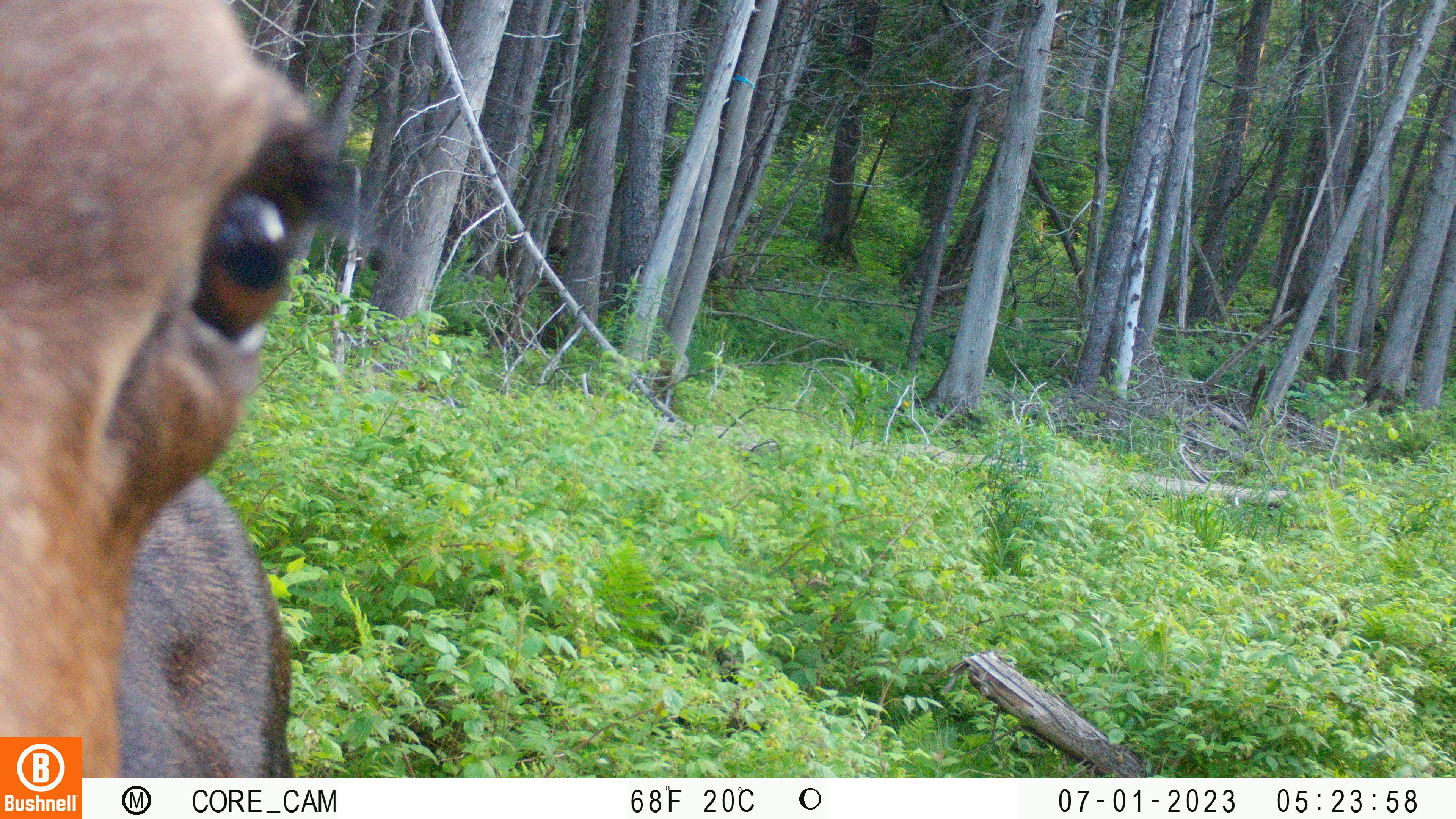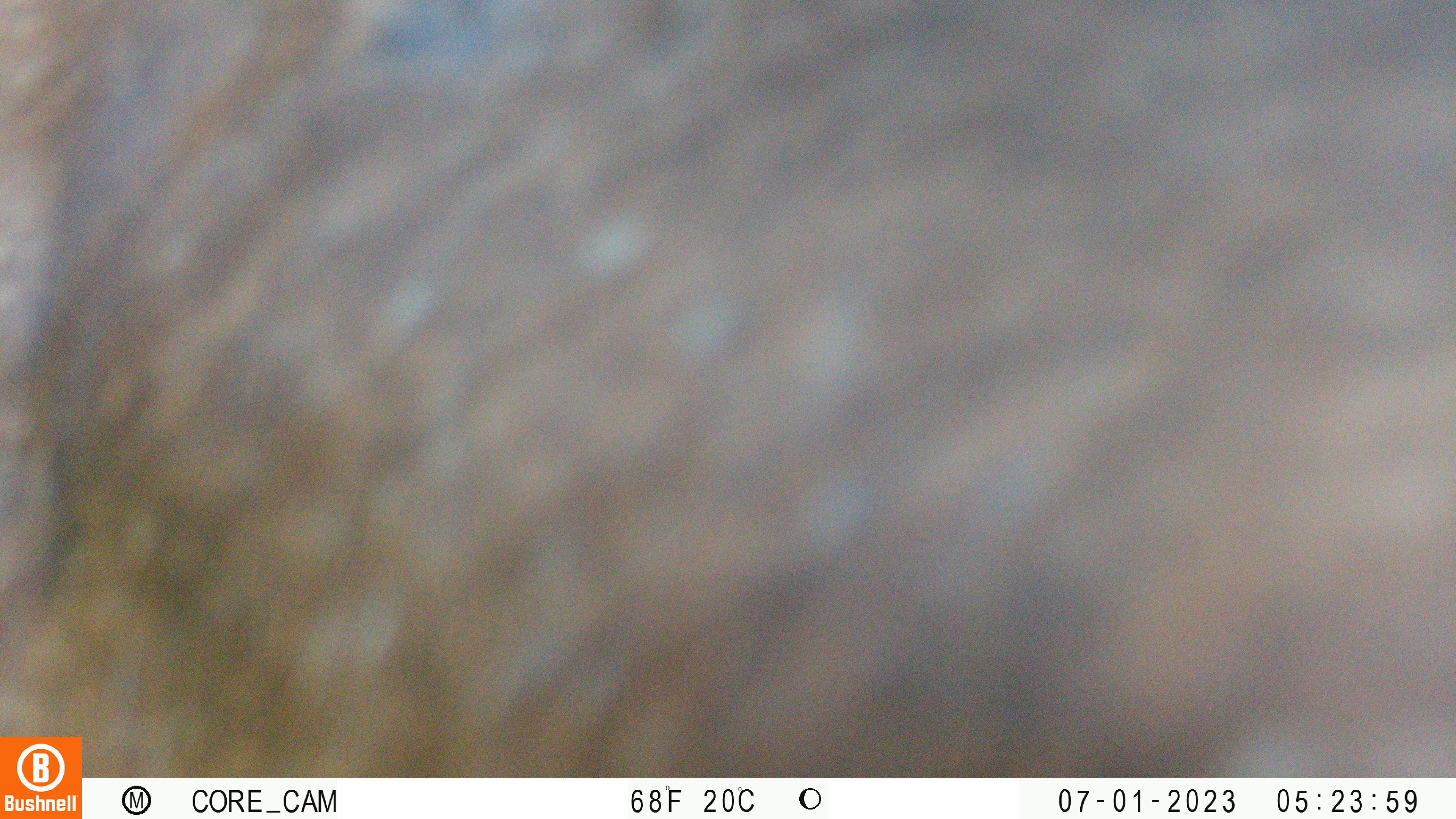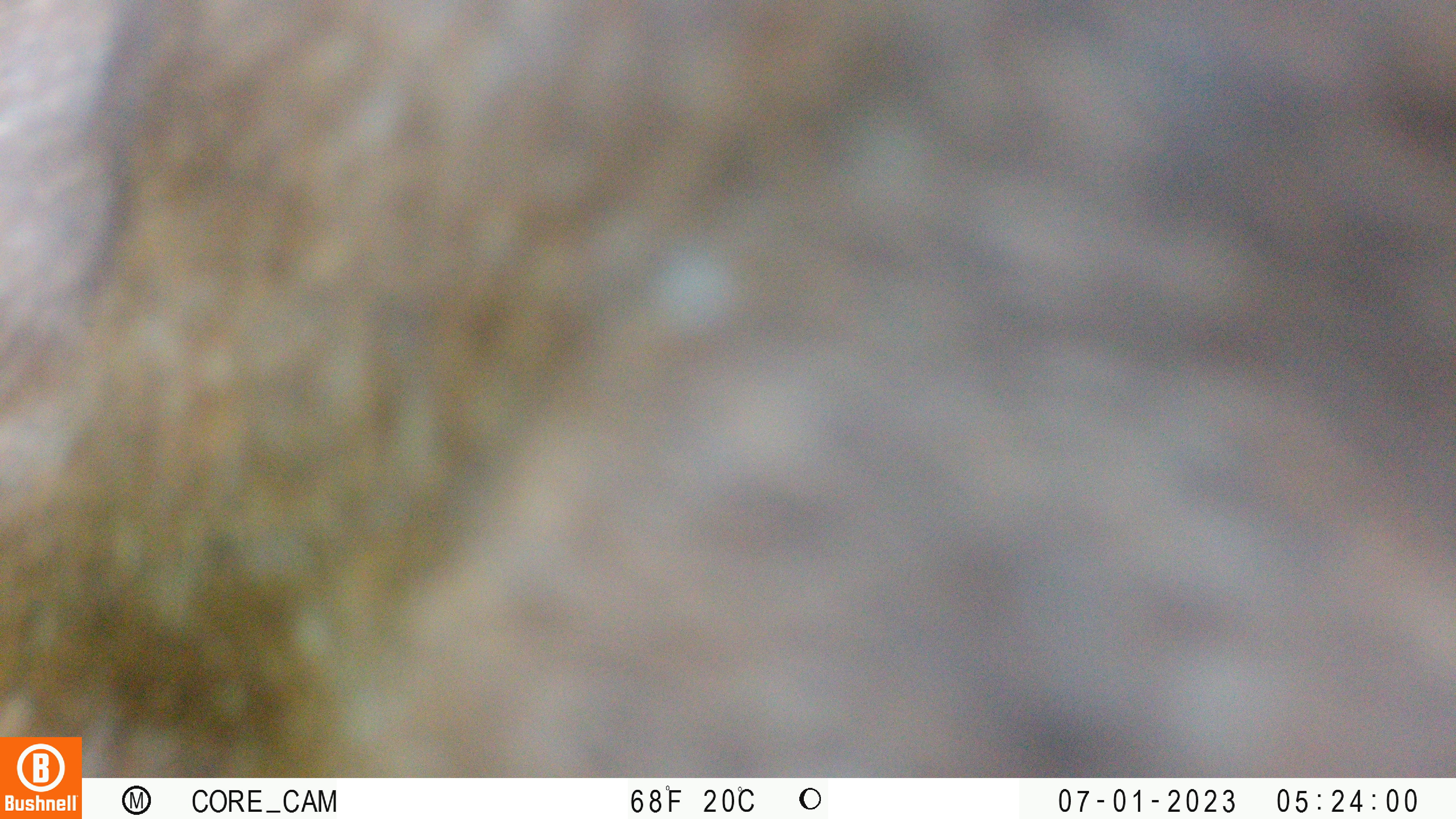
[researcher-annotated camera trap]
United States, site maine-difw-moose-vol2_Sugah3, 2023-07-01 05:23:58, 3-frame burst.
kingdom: Animalia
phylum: Chordata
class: Mammalia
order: Artiodactyla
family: Cervidae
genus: Alces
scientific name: Alces alces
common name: moose